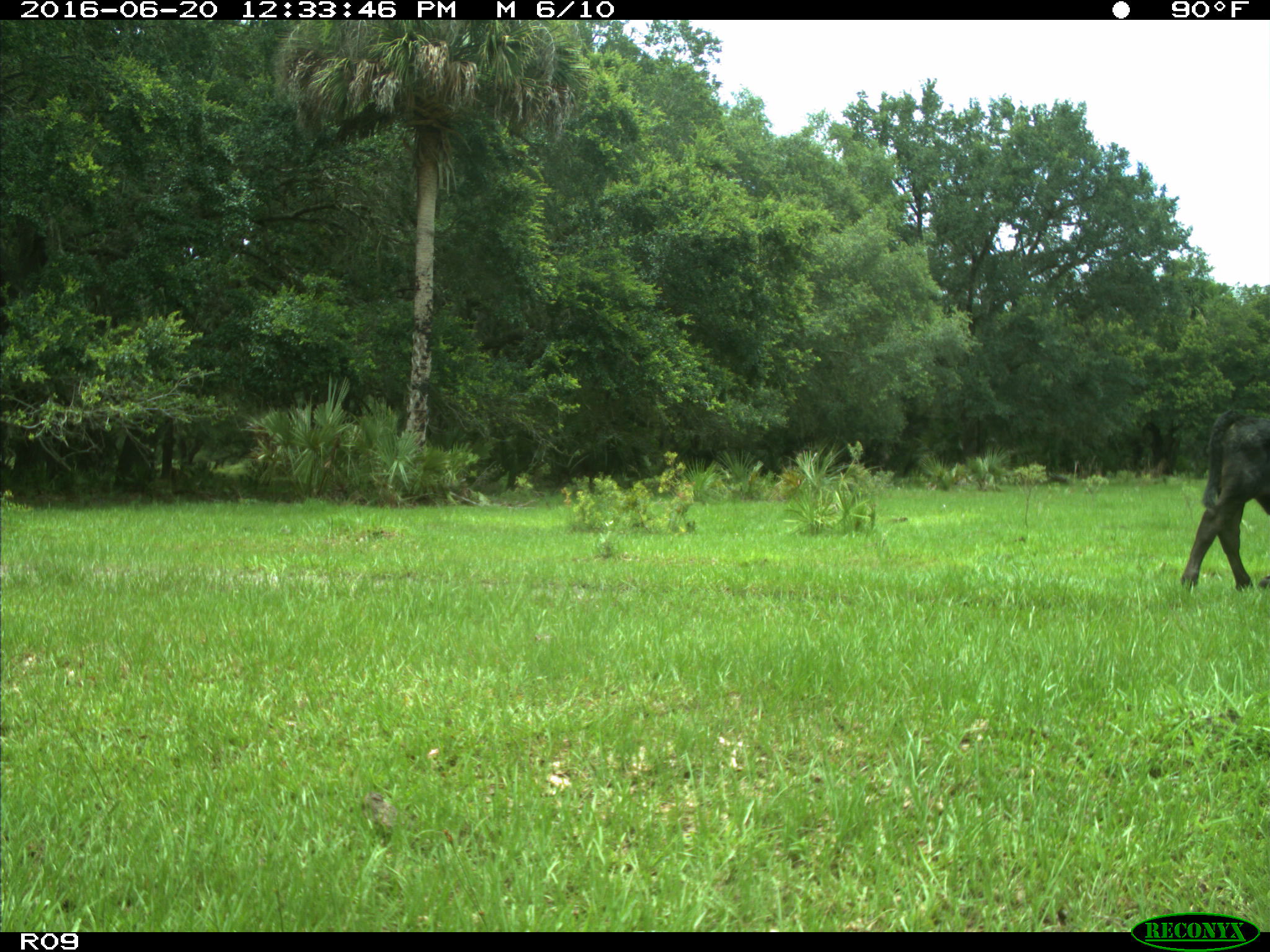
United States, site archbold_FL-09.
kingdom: Animalia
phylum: Chordata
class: Mammalia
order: Artiodactyla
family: Bovidae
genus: Bos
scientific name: Bos taurus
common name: domestic cow